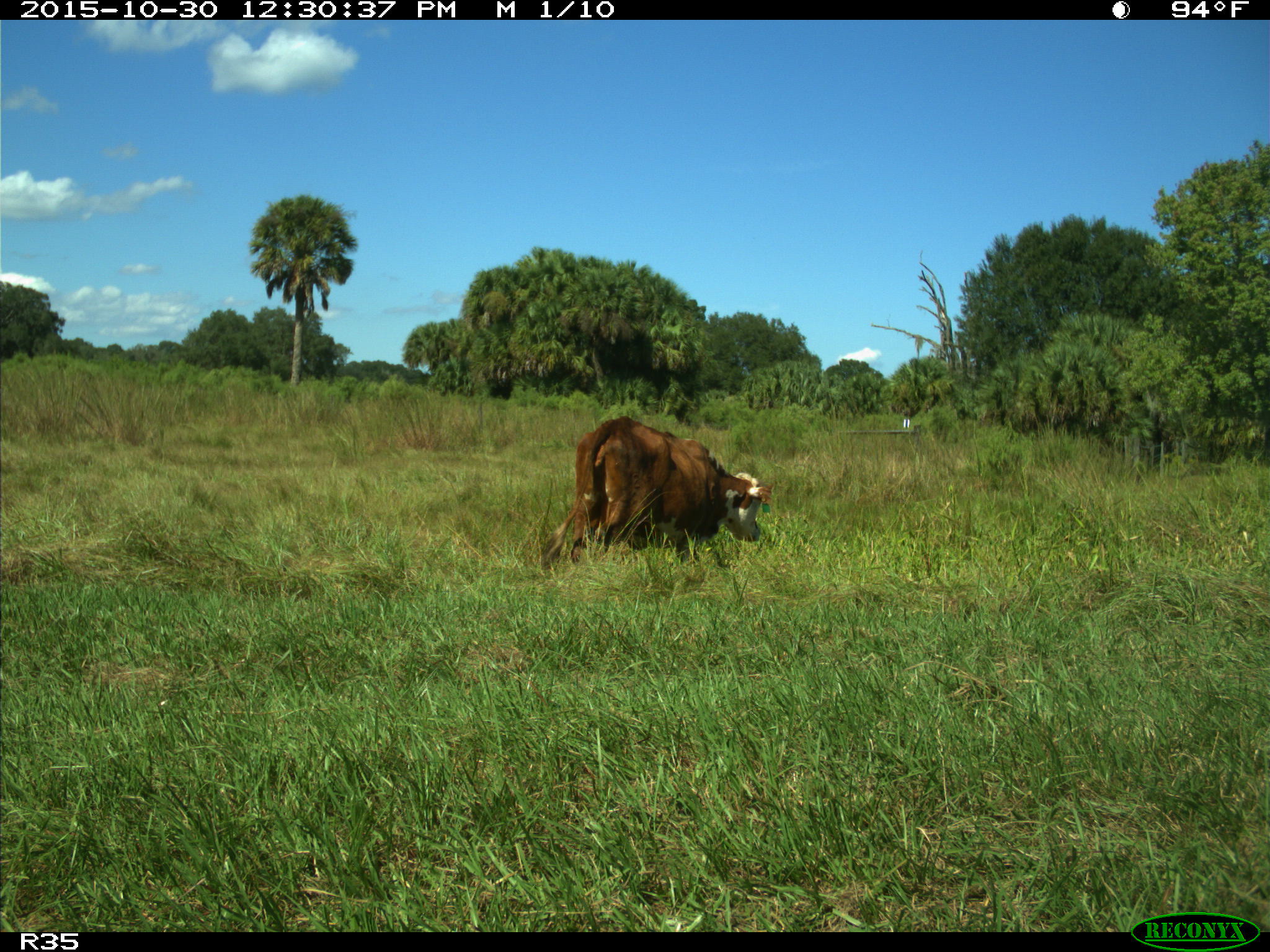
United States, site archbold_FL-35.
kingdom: Animalia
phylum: Chordata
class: Mammalia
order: Artiodactyla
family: Bovidae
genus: Bos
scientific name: Bos taurus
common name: domestic cow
Bos taurus (domestic cow).